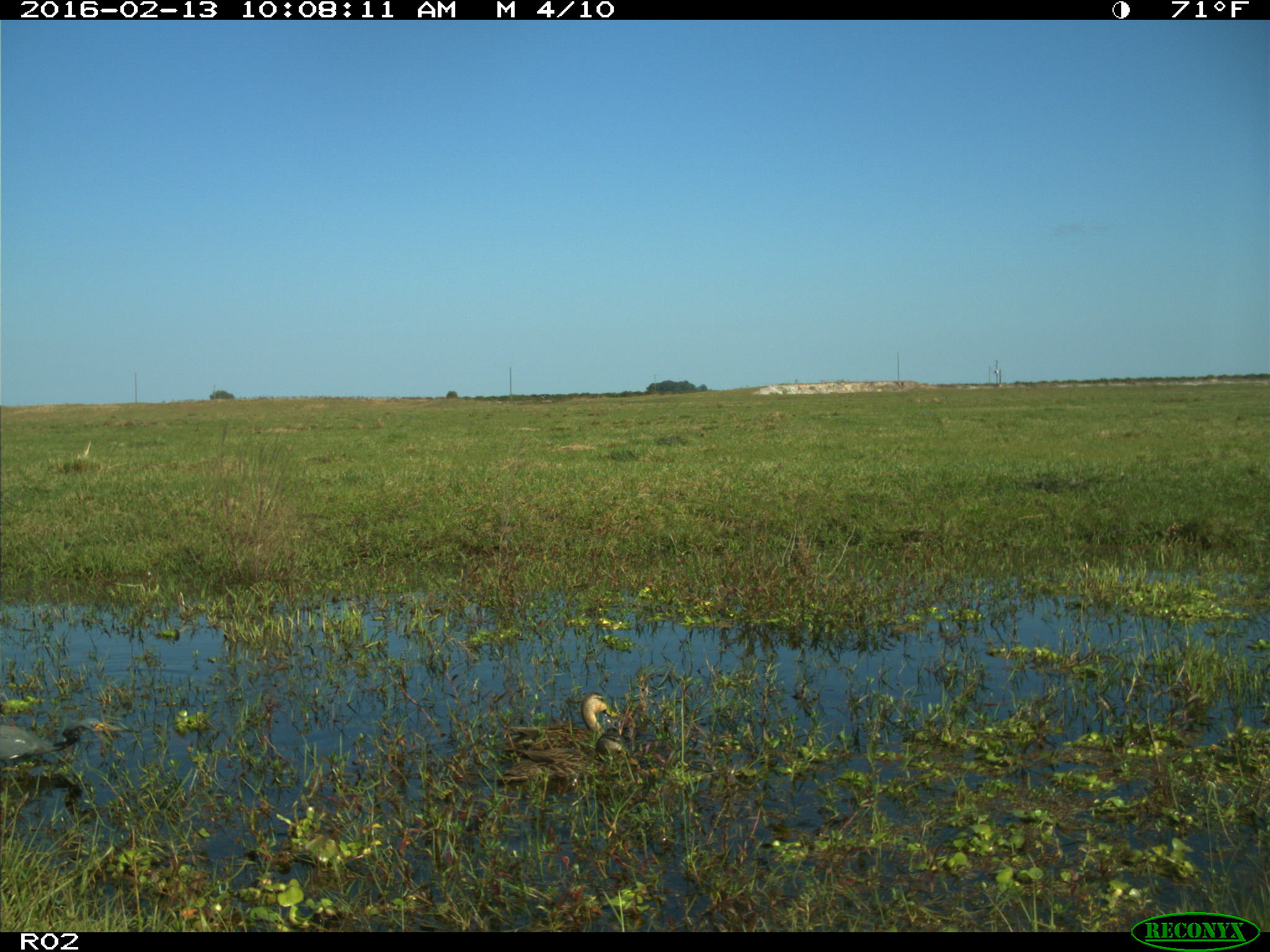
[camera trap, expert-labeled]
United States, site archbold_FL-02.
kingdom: Animalia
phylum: Chordata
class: Aves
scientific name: Aves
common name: birds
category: unidentified bird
Unidentified bird (birds) (Aves).